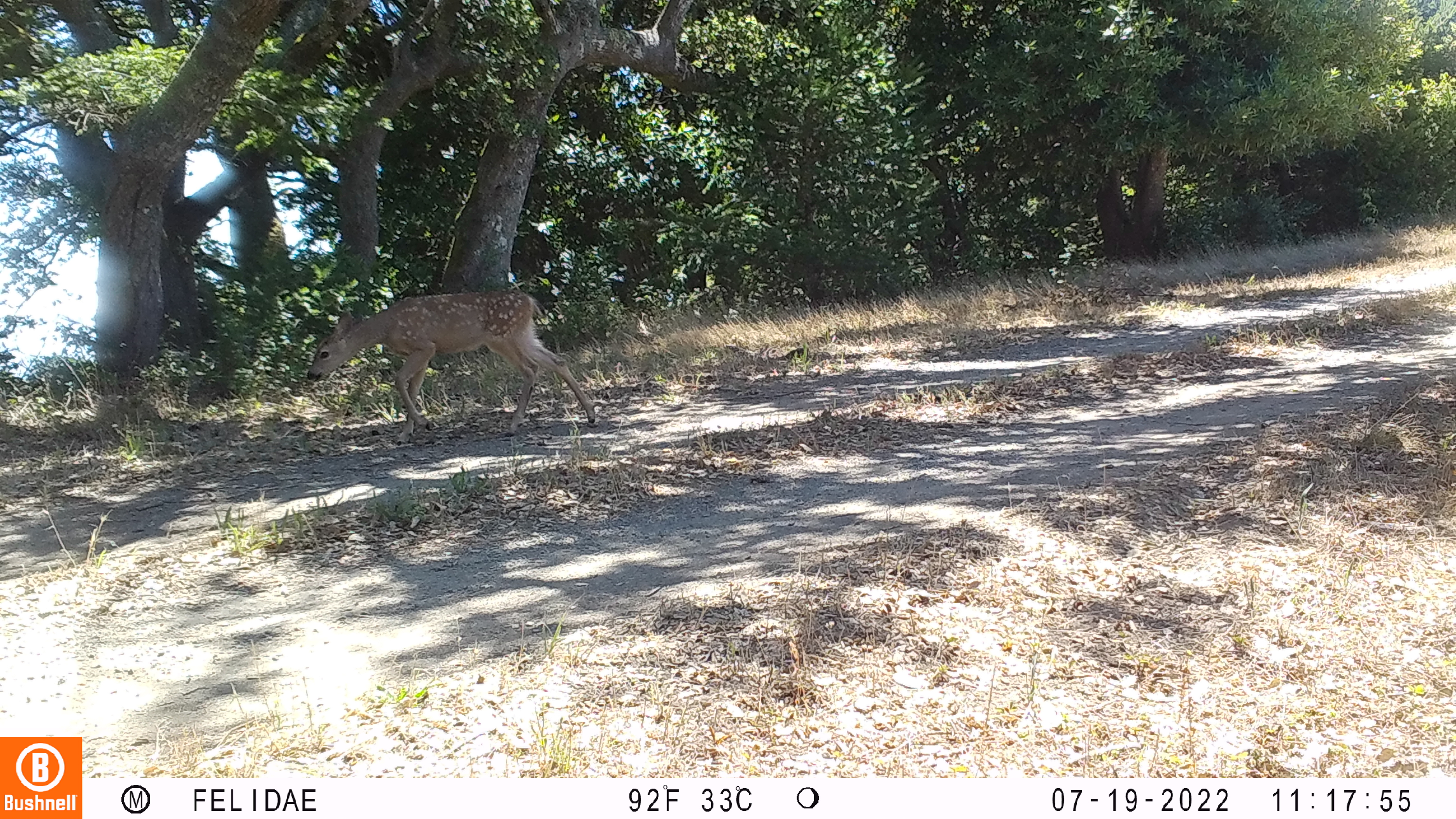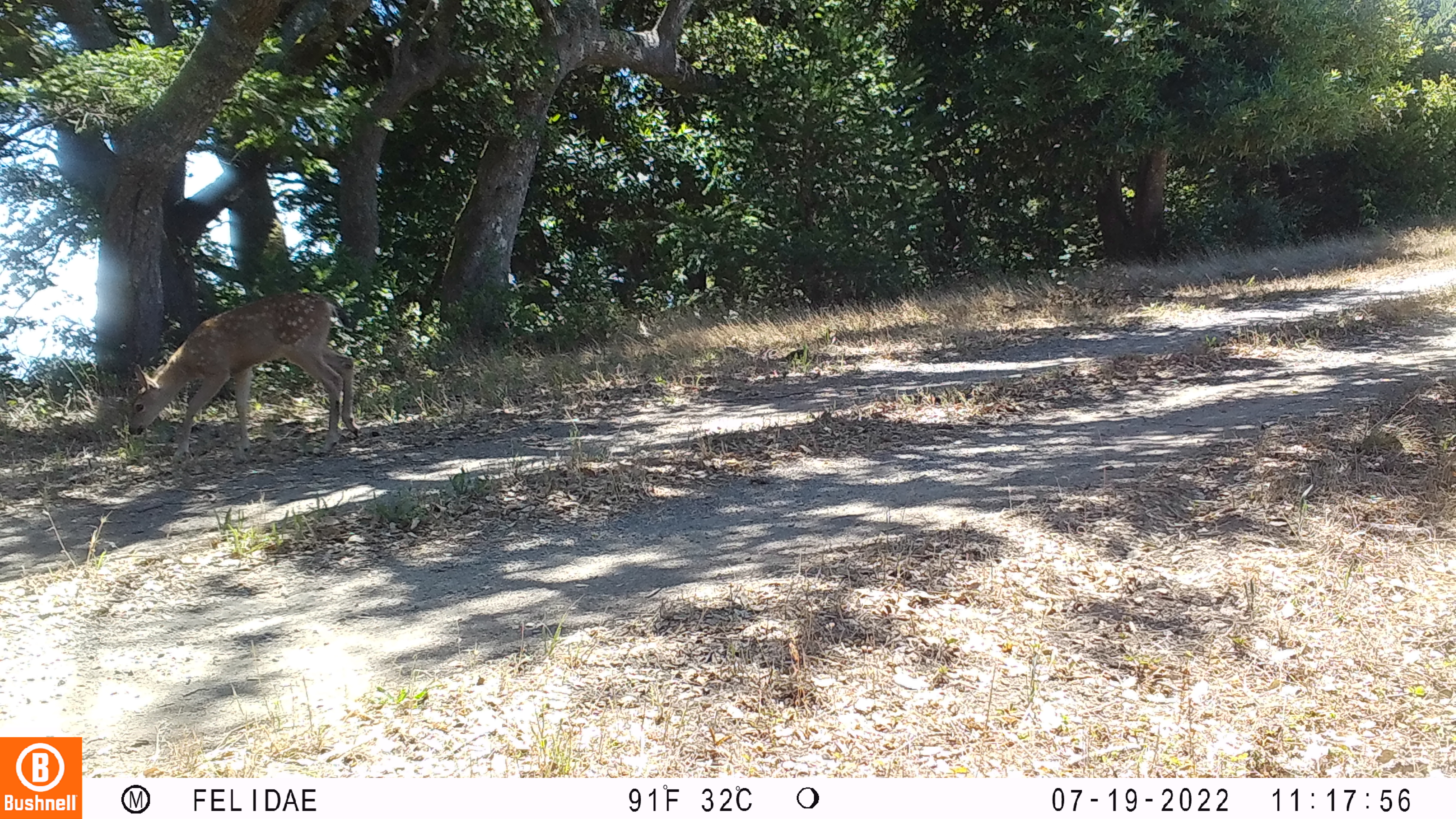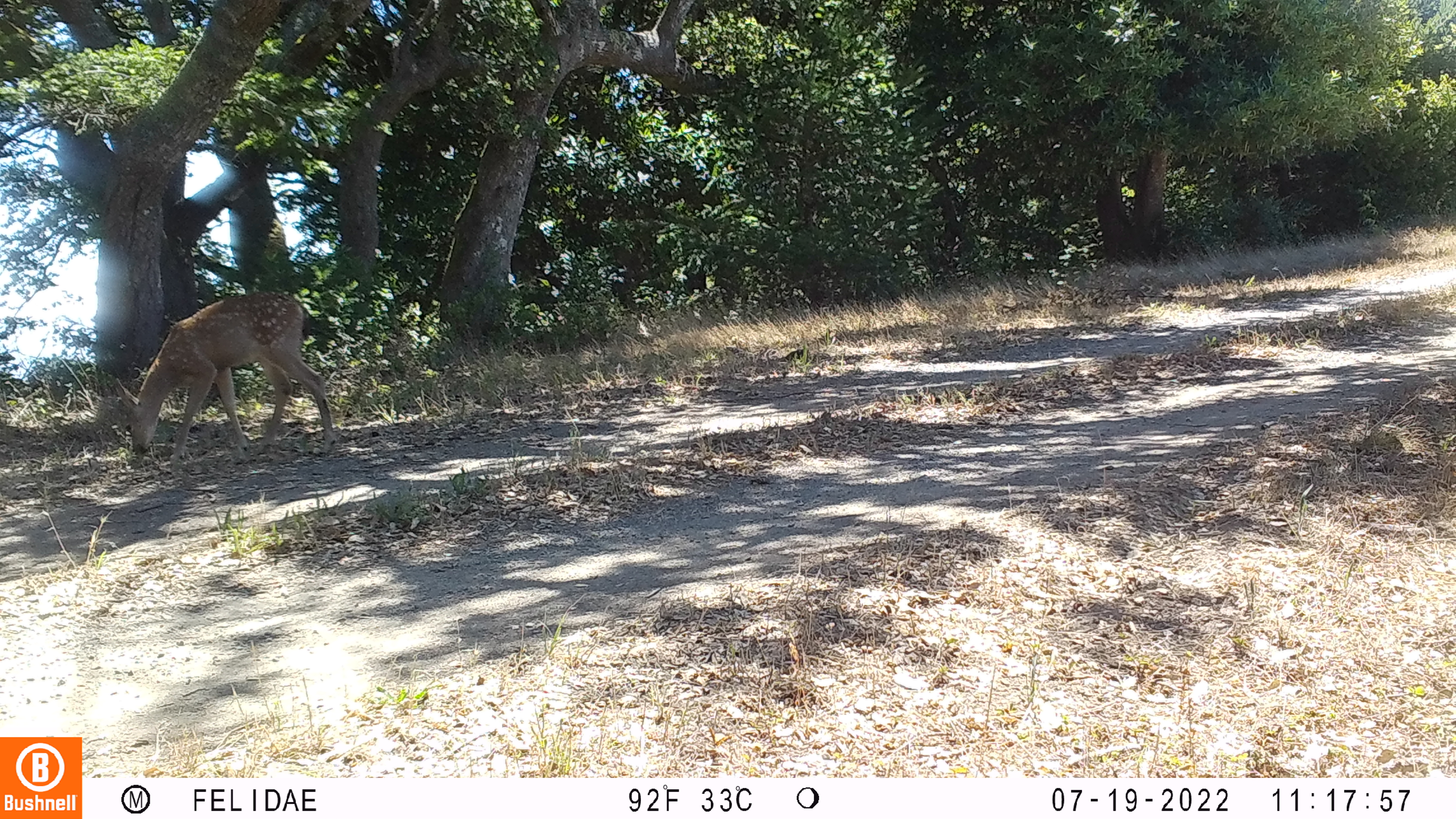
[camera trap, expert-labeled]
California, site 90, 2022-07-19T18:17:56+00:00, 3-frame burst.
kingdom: Animalia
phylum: Chordata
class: Mammalia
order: Artiodactyla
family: Cervidae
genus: Odocoileus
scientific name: Odocoileus hemionus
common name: mule deer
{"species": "mule deer (Odocoileus hemionus)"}